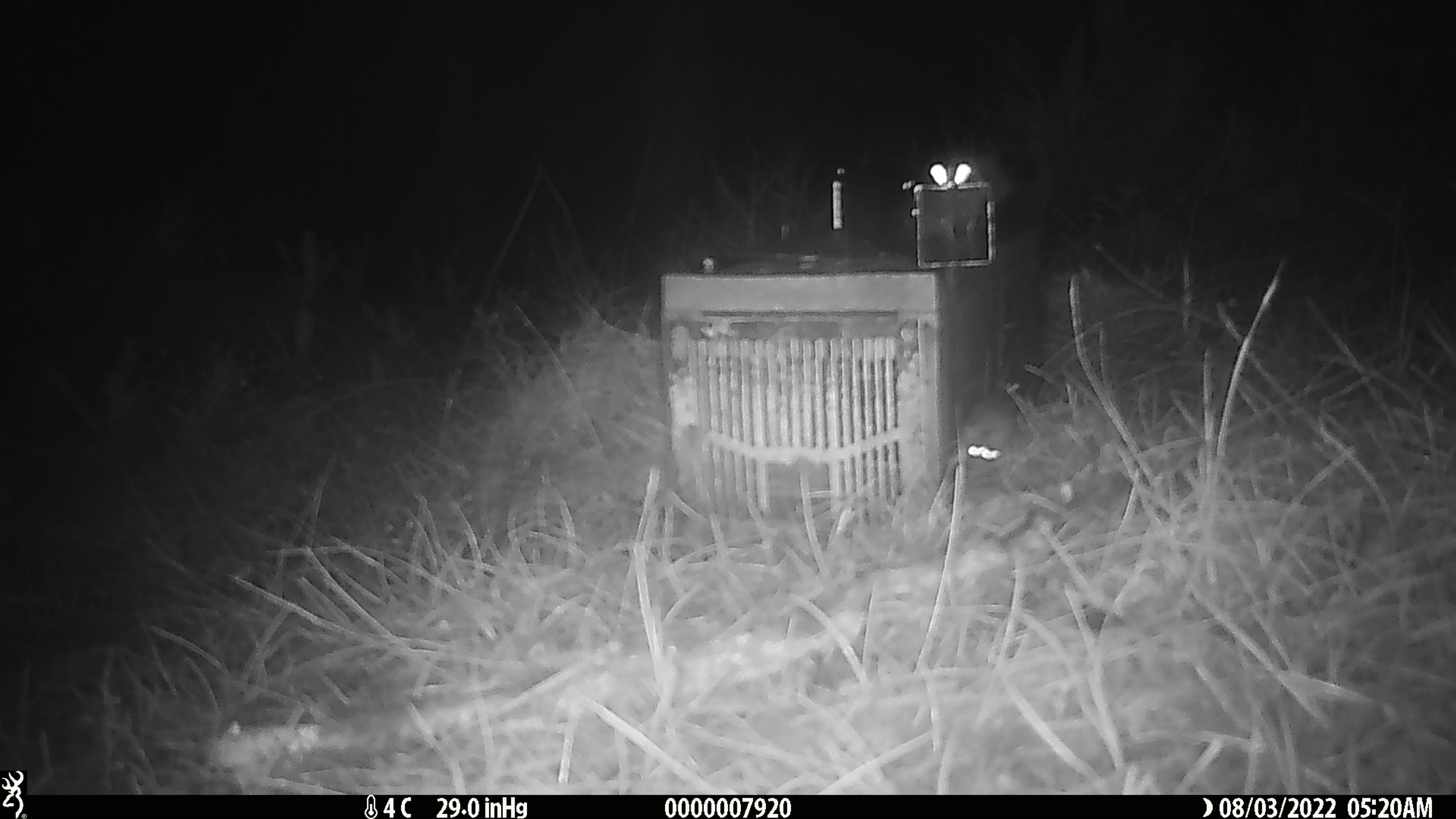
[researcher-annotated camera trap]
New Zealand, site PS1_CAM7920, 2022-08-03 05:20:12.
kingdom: Animalia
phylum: Chordata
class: Mammalia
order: Rodentia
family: Muridae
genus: Mus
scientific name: Mus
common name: mouse